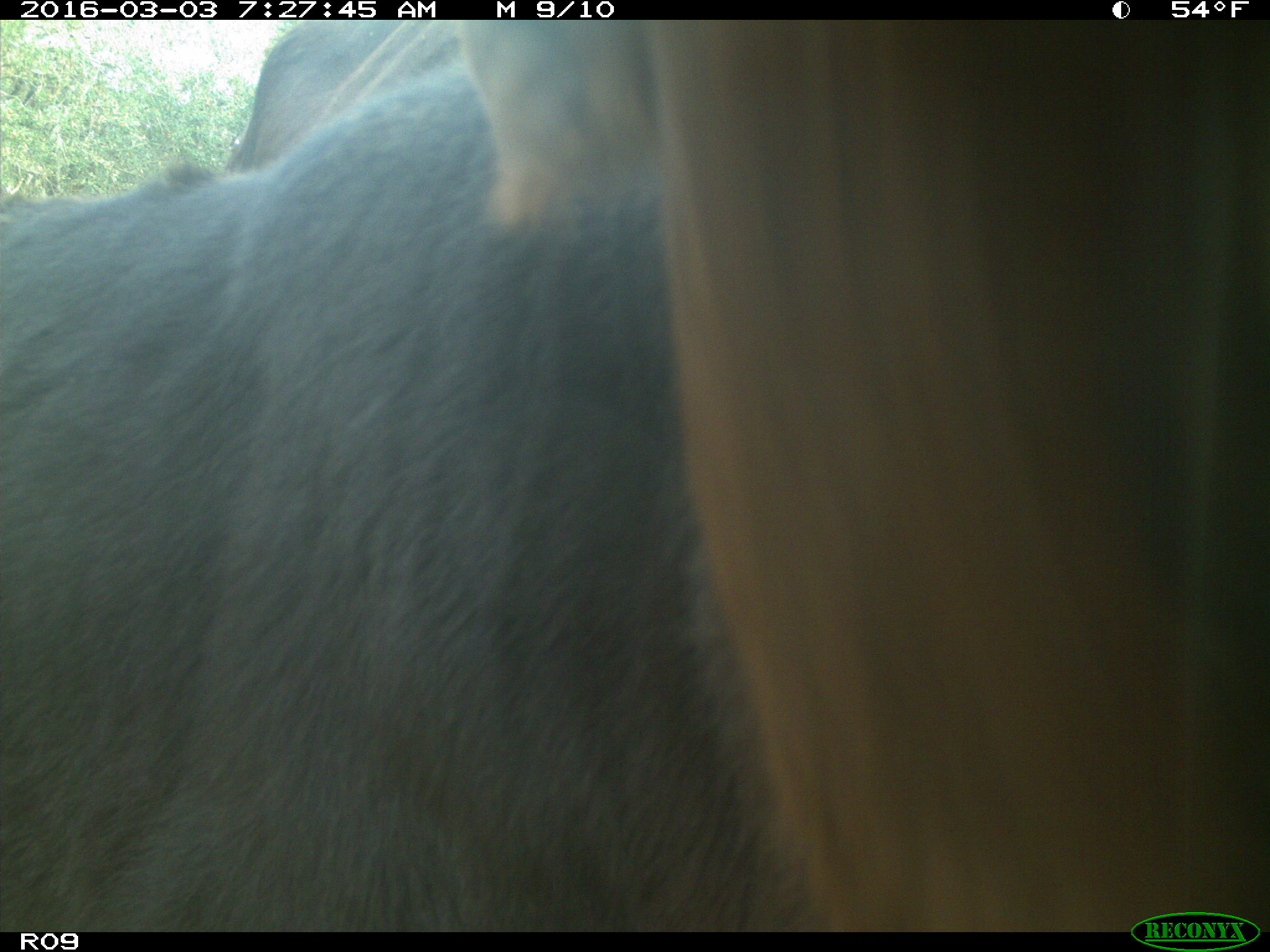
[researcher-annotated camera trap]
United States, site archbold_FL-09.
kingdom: Animalia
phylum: Chordata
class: Mammalia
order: Artiodactyla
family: Bovidae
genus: Bos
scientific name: Bos taurus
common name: domestic cow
Bos taurus (domestic cow).